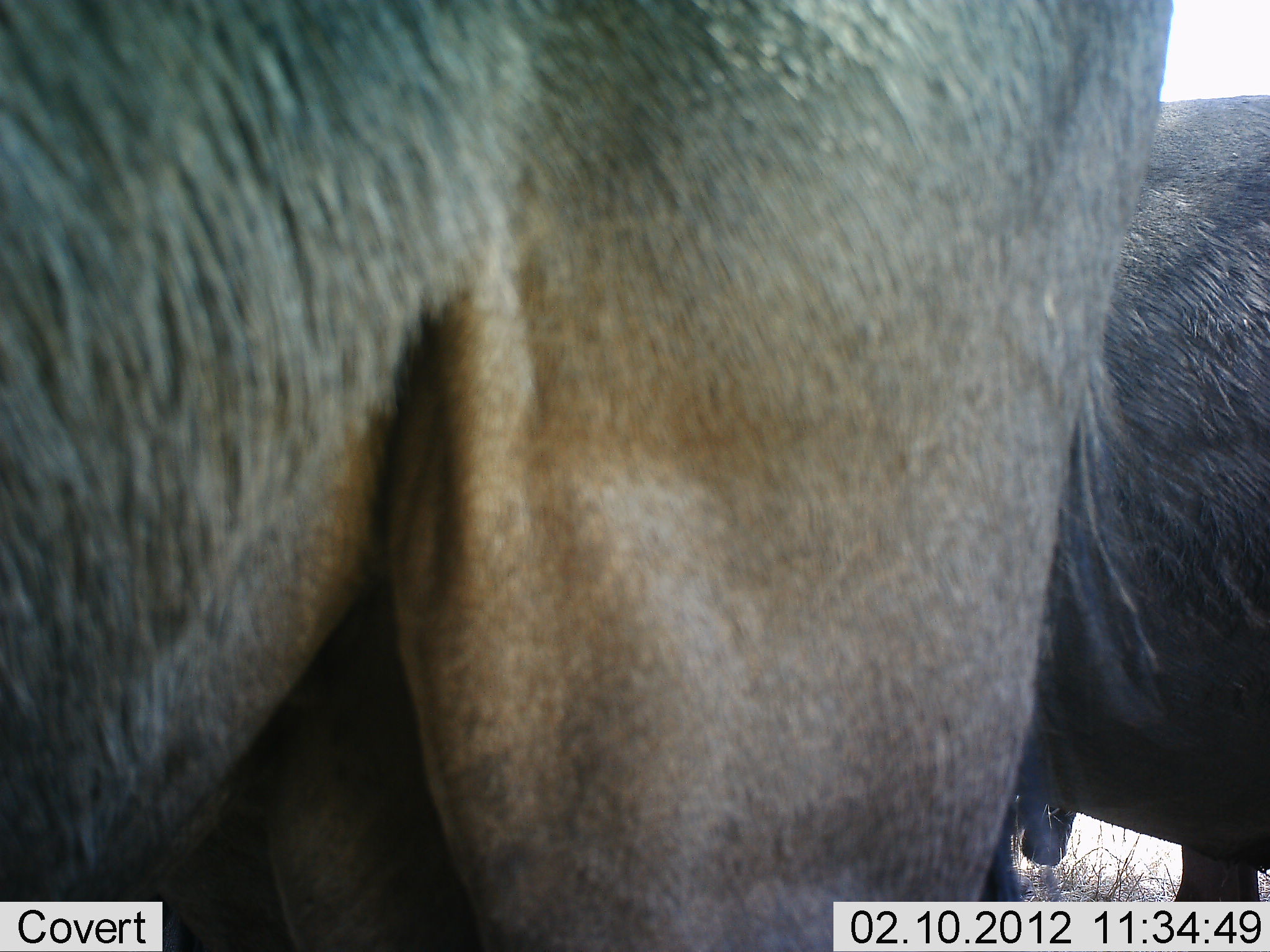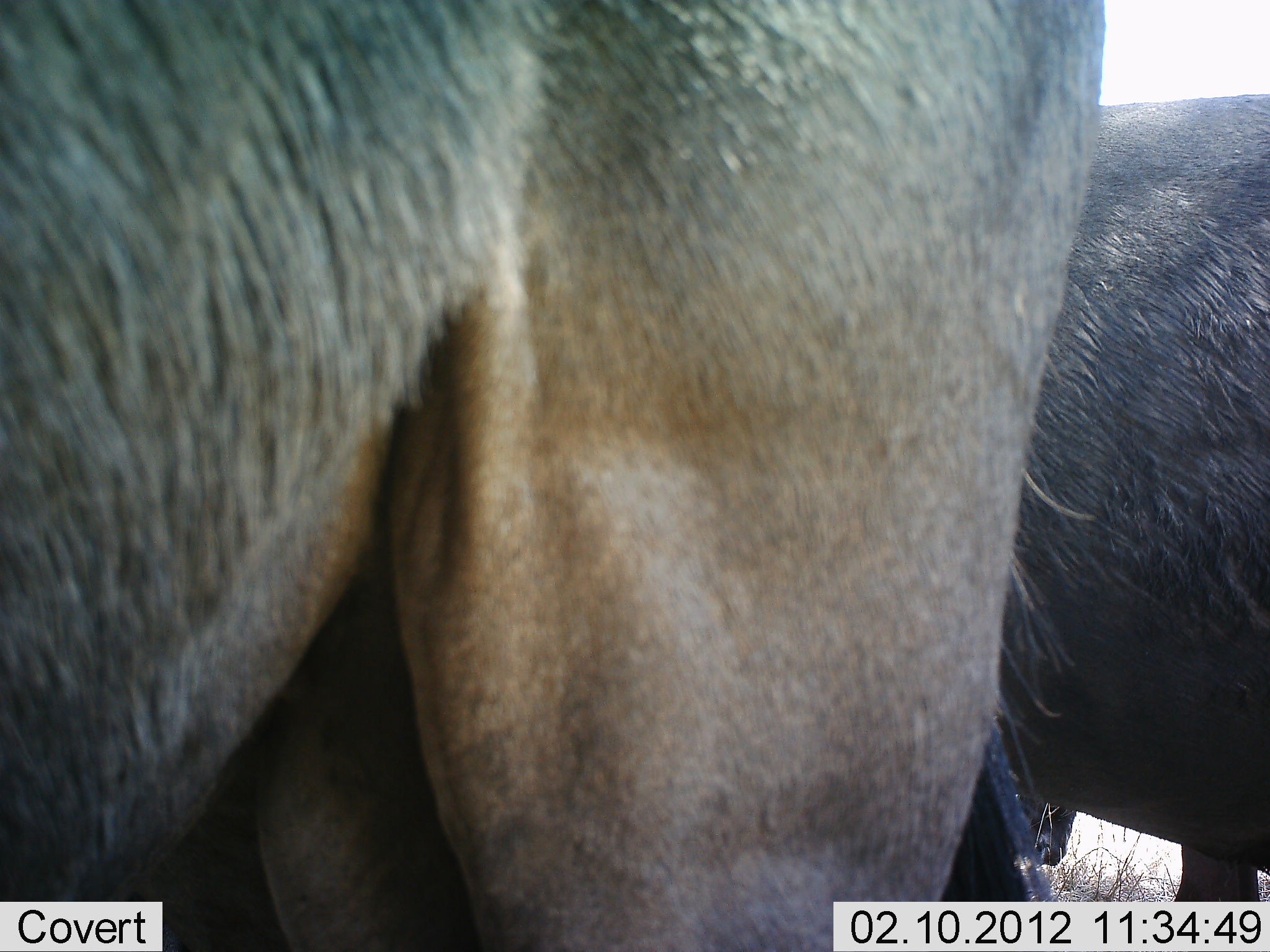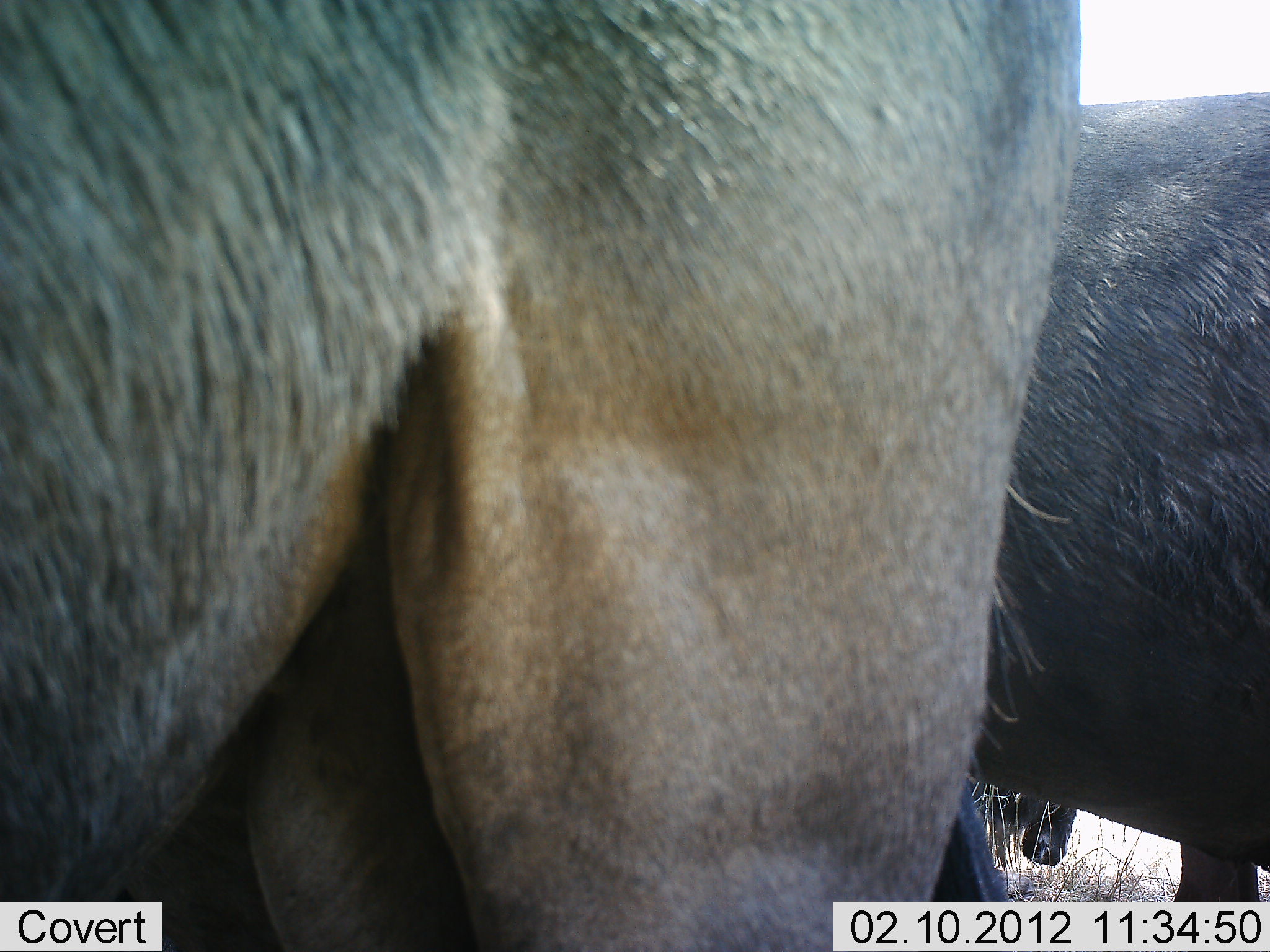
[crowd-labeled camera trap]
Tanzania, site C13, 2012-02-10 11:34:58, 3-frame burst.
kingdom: Animalia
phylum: Chordata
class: Mammalia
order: Artiodactyla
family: Bovidae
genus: Connochaetes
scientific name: Connochaetes taurinus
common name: blue wildebeest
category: wildebeest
Wildebeest (blue wildebeest) (Connochaetes taurinus), count 2. Behavior (volunteer vote fractions): standing 93%, resting 27%, moving 0%, interacting 0%. Young present (vote fraction): 0%. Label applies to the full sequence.